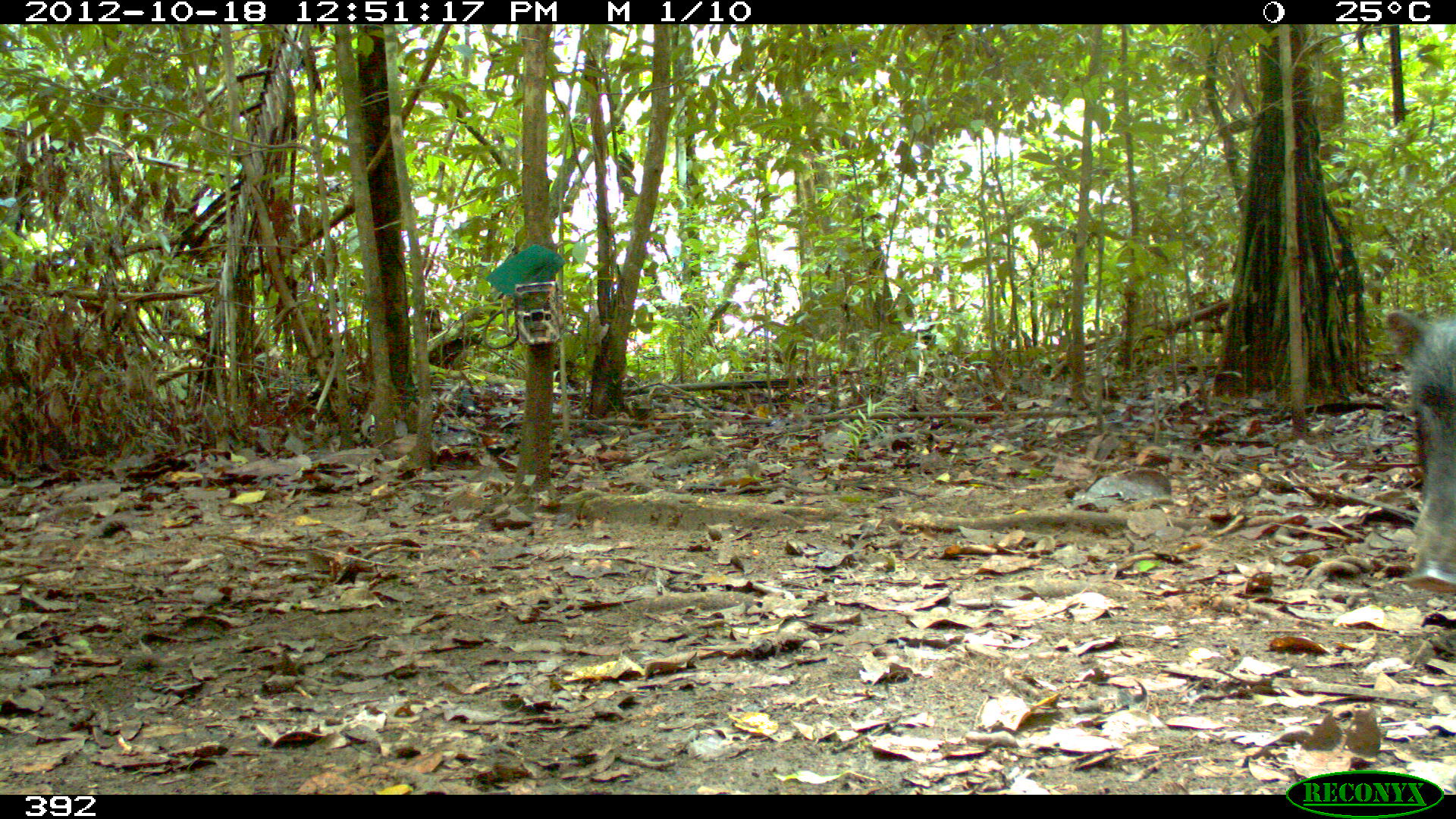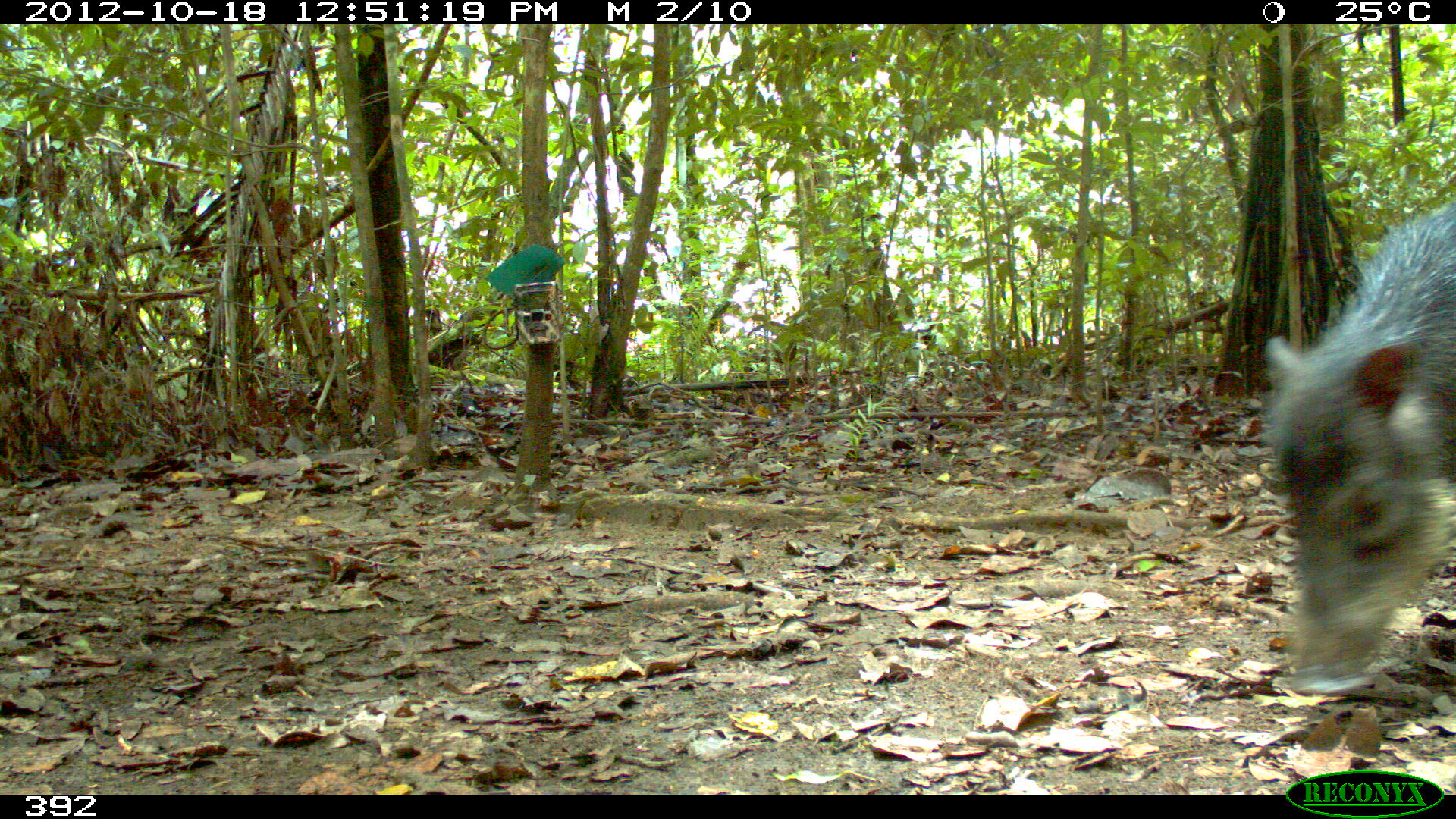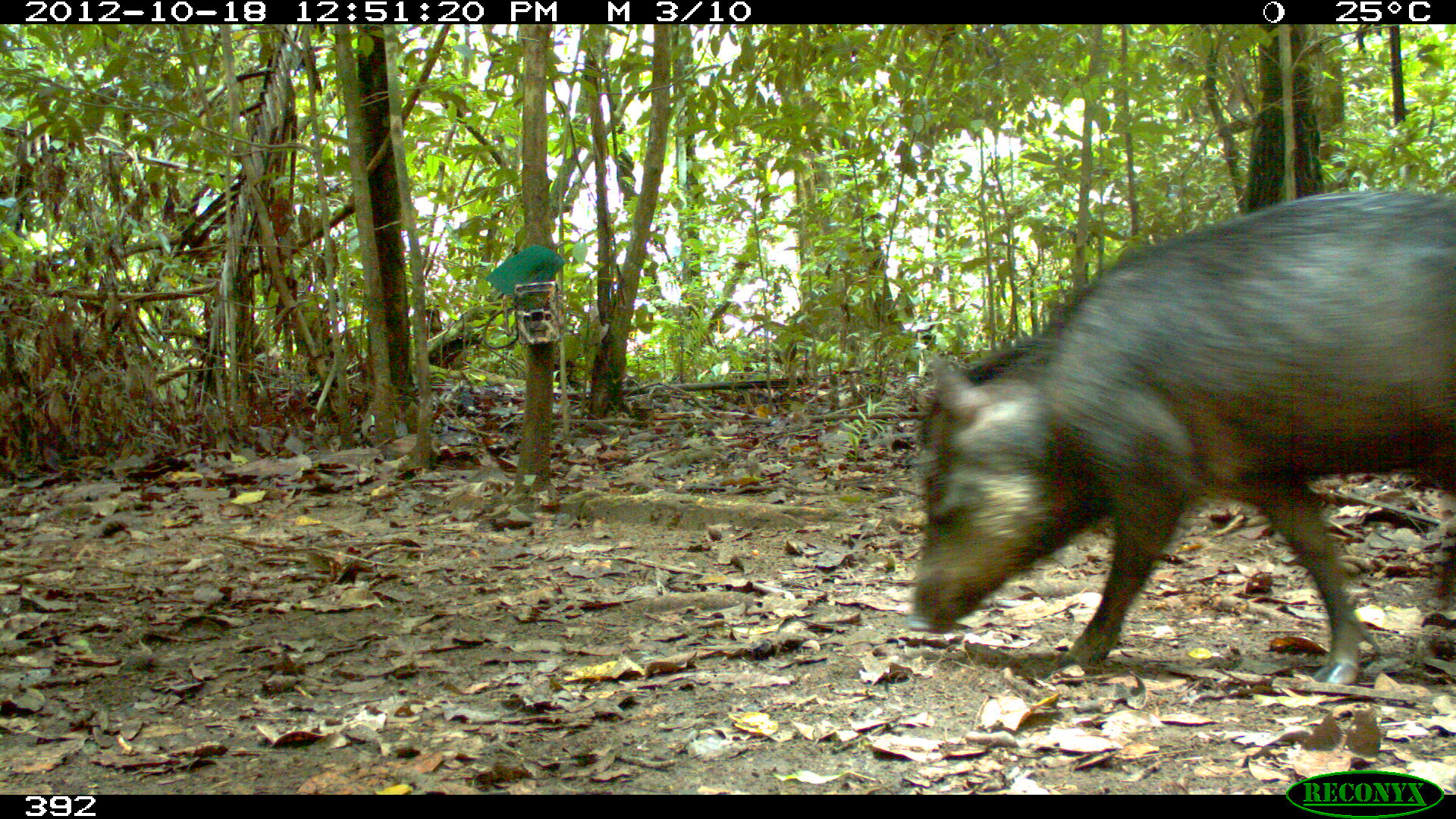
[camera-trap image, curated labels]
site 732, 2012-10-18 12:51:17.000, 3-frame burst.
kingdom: Animalia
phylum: Chordata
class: Mammalia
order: Artiodactyla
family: Tayassuidae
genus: Tayassu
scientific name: Tayassu pecari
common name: white-lipped peccary